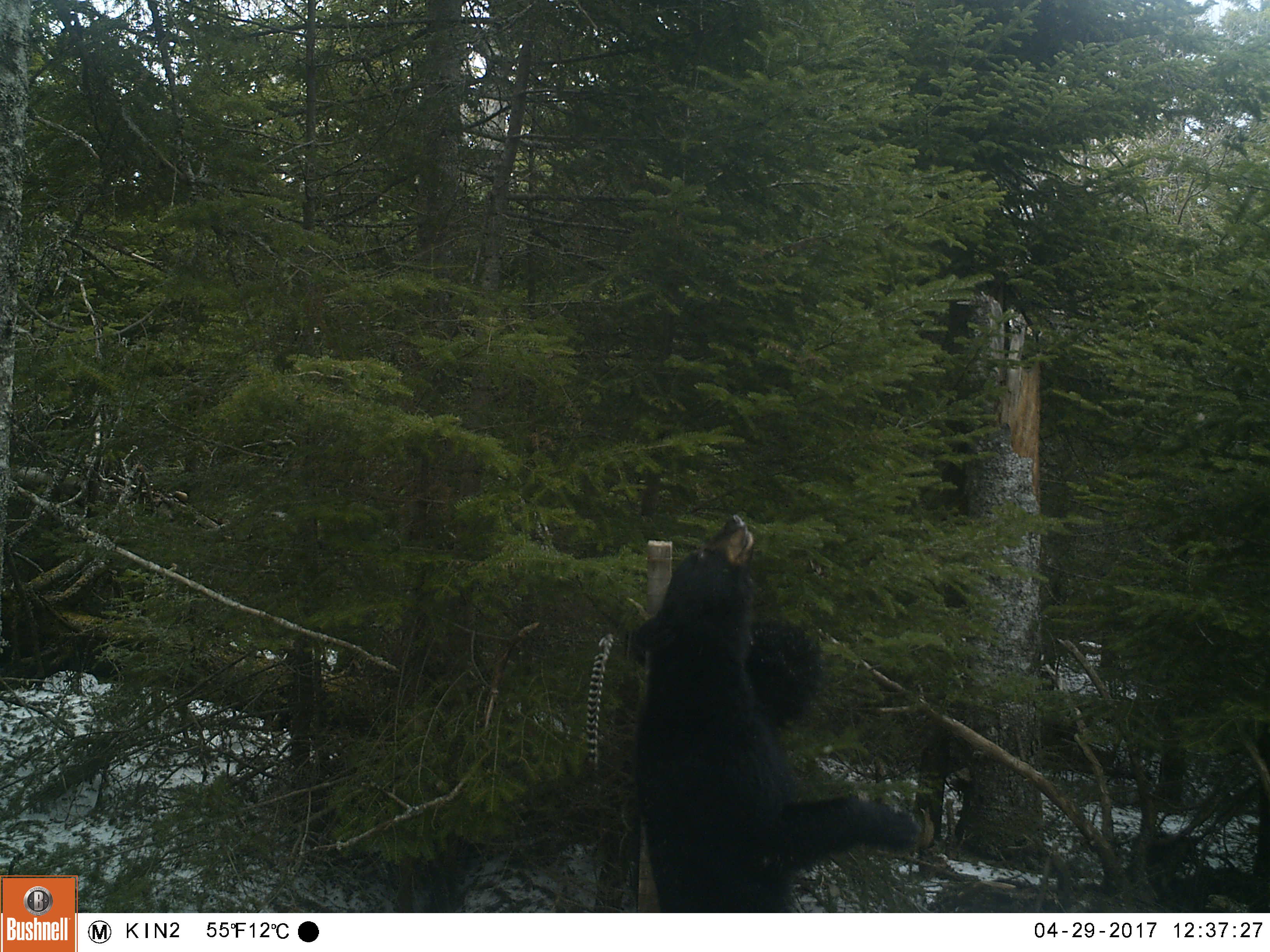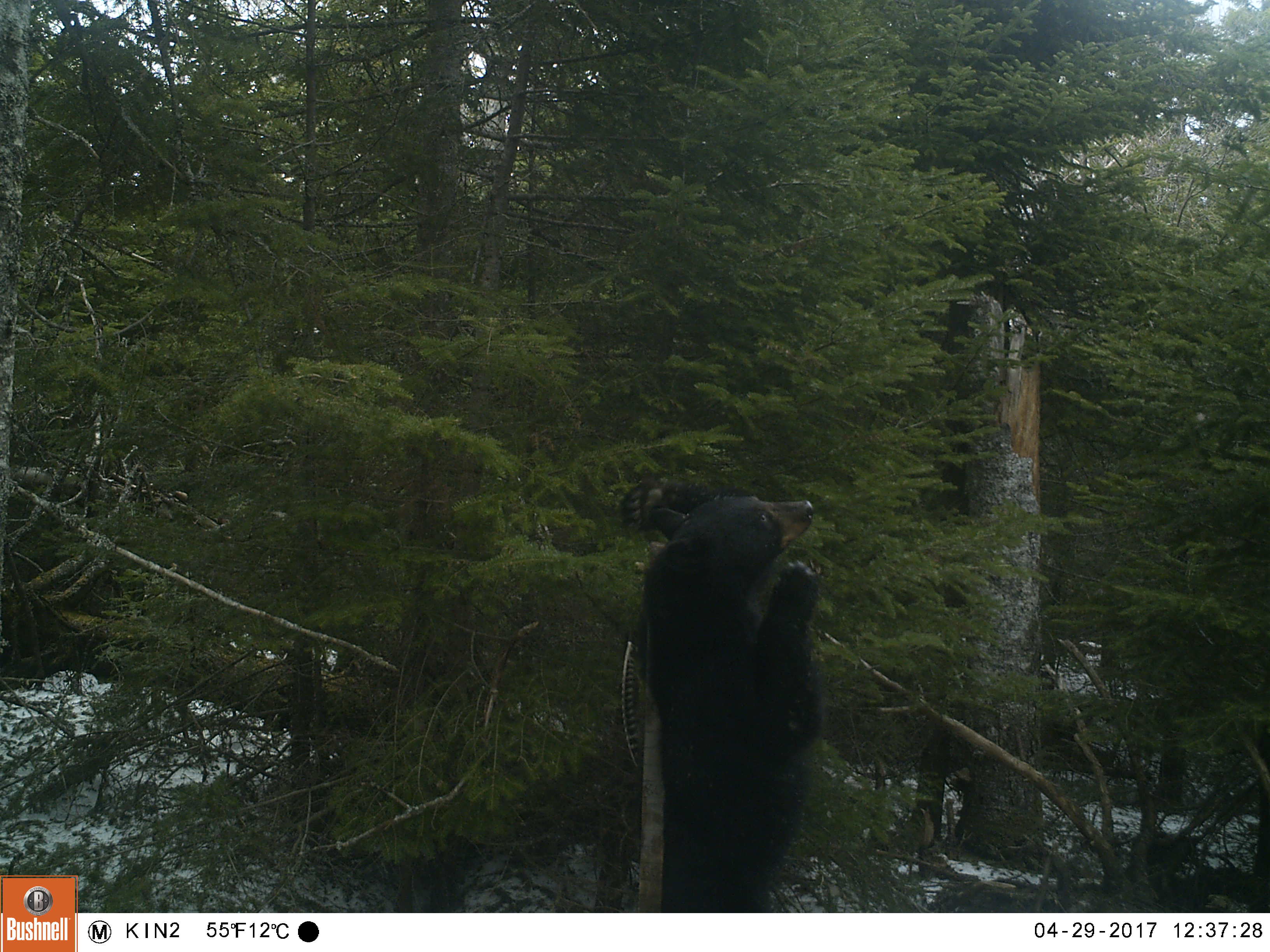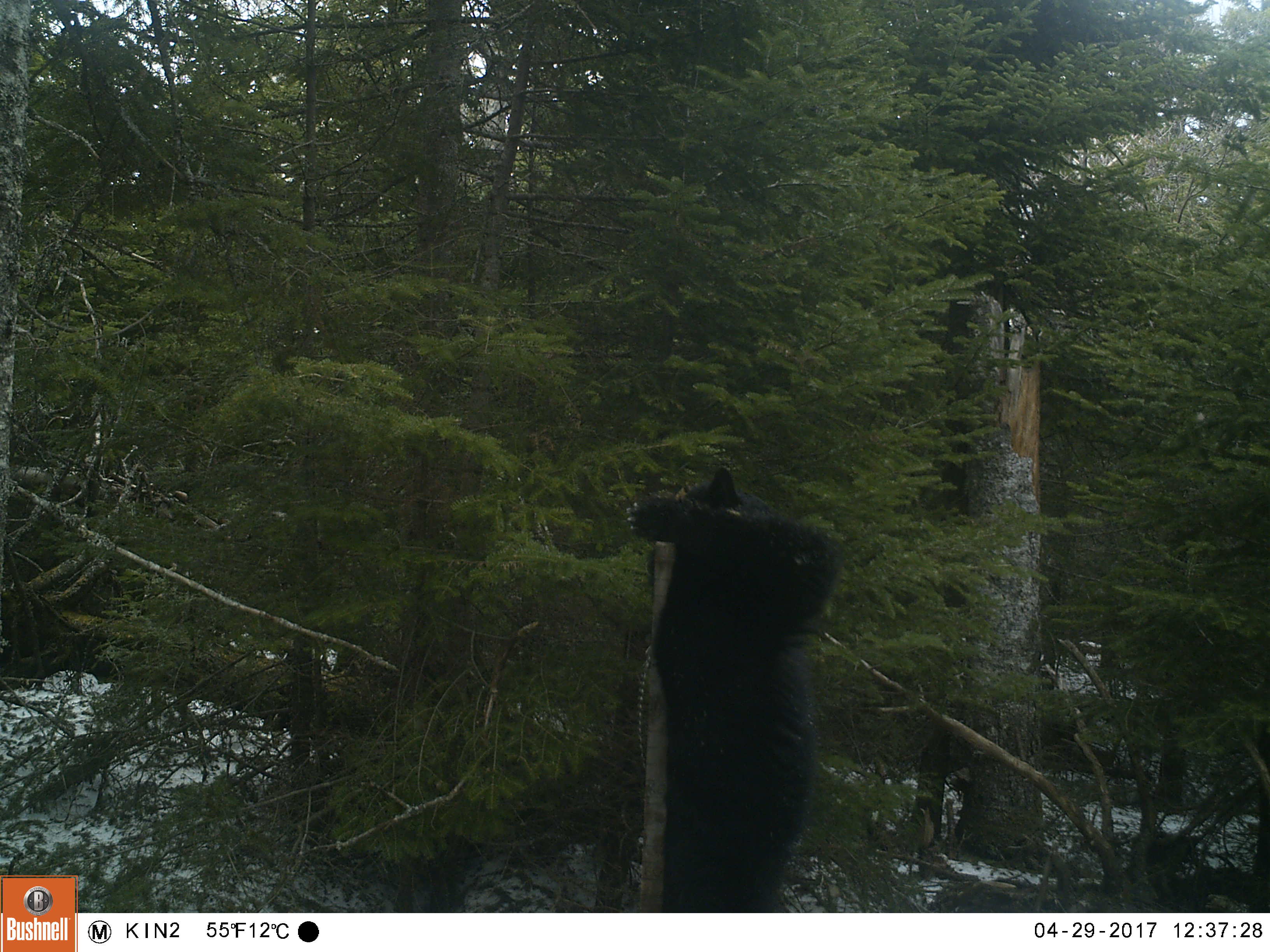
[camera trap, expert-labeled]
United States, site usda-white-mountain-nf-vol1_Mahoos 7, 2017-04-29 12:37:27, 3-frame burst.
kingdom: Animalia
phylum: Chordata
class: Mammalia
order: Carnivora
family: Ursidae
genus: Ursus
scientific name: Ursus americanus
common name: black bear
Black bear (Ursus americanus).